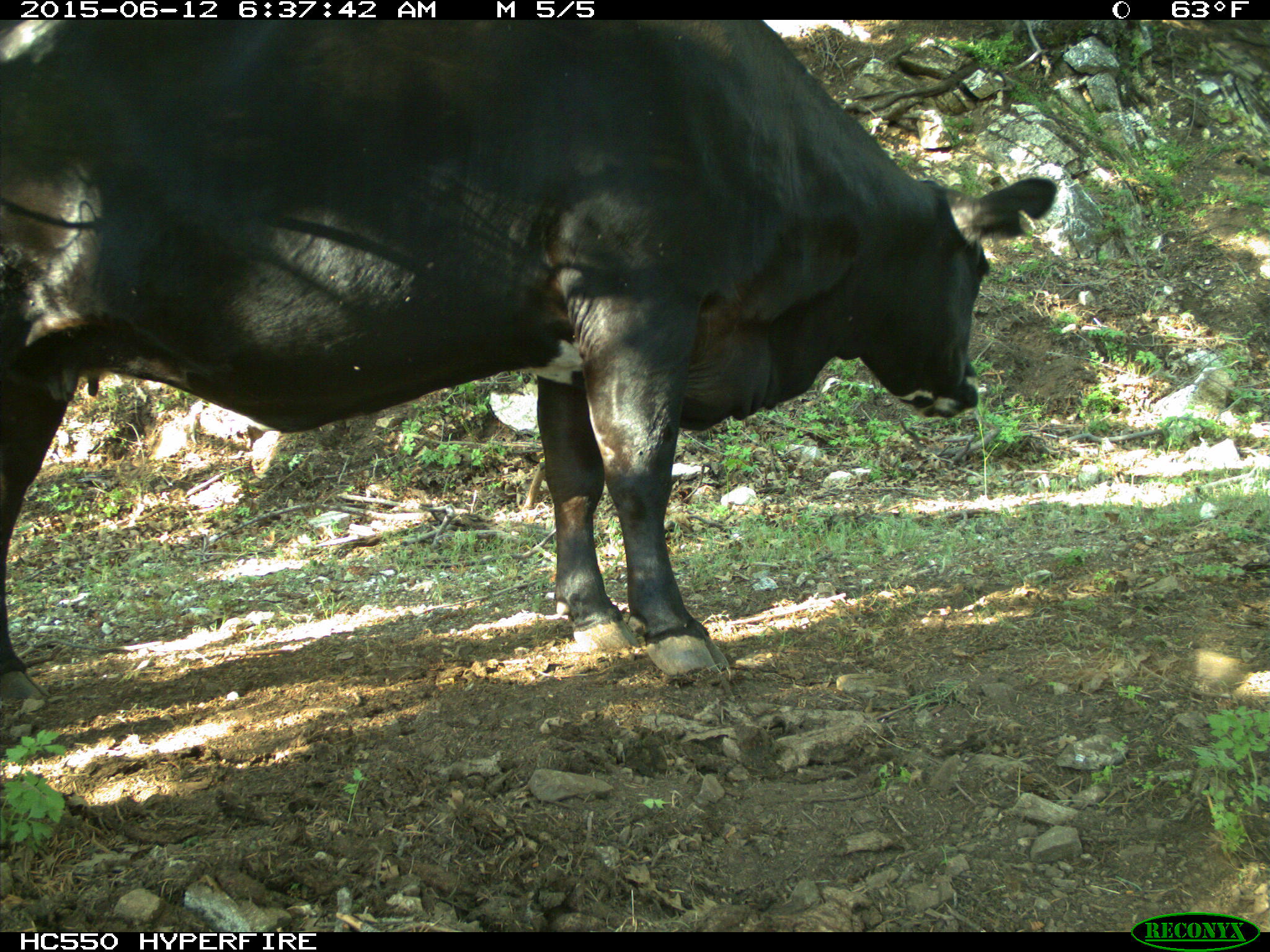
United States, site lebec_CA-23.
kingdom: Animalia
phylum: Chordata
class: Mammalia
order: Artiodactyla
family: Bovidae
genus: Bos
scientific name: Bos taurus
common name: domestic cow